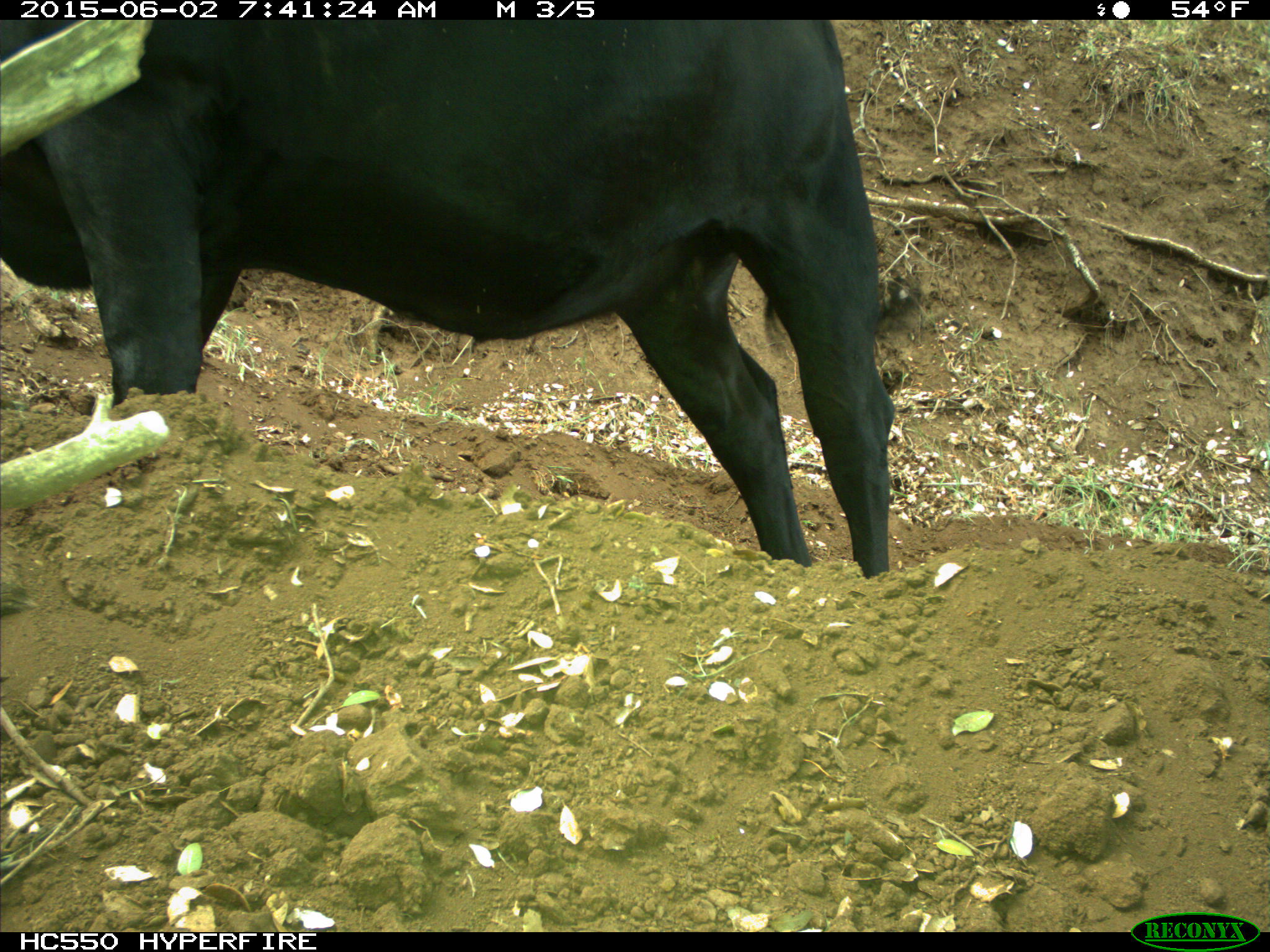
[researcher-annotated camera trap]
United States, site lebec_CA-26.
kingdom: Animalia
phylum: Chordata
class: Mammalia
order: Artiodactyla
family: Bovidae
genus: Bos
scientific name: Bos taurus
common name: domestic cow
Bos taurus (domestic cow).